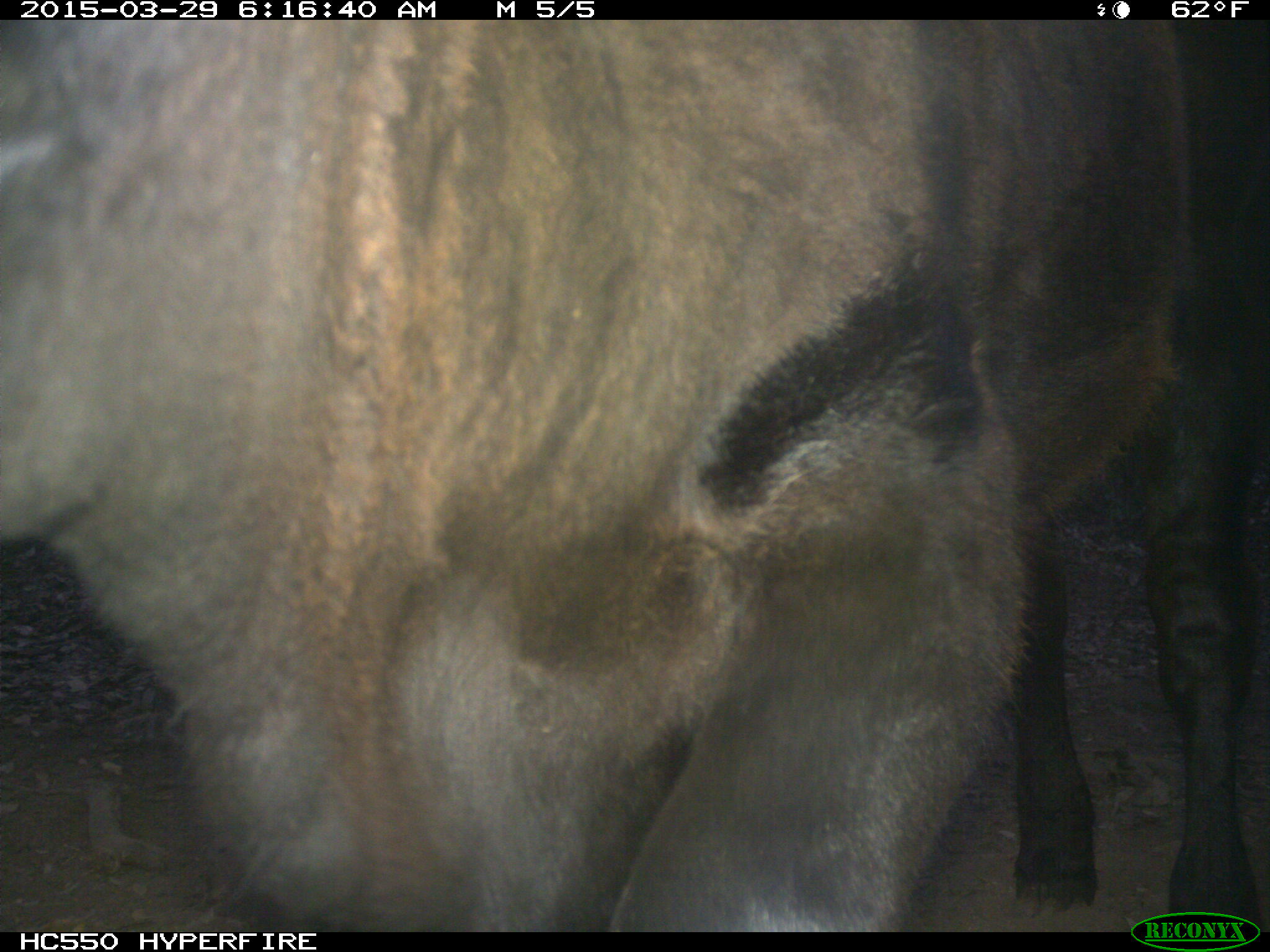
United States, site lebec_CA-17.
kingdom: Animalia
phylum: Chordata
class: Mammalia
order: Artiodactyla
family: Bovidae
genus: Bos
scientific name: Bos taurus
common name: domestic cow